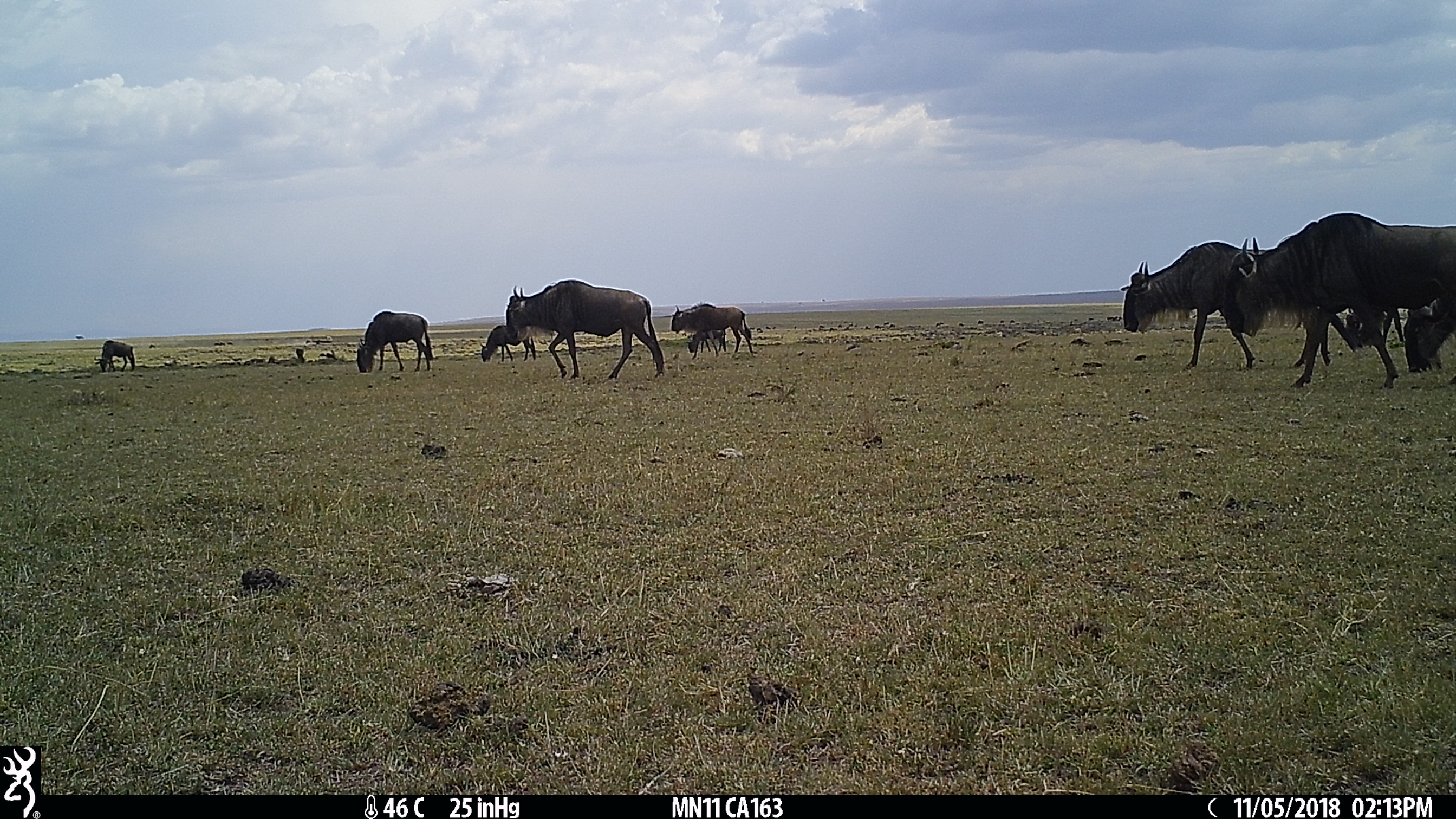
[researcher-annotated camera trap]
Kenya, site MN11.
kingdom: Animalia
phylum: Chordata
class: Mammalia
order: Artiodactyla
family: Bovidae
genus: Connochaetes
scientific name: Connochaetes taurinus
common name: blue wildebeest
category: wildebeest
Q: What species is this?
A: Wildebeest (blue wildebeest) (Connochaetes taurinus).